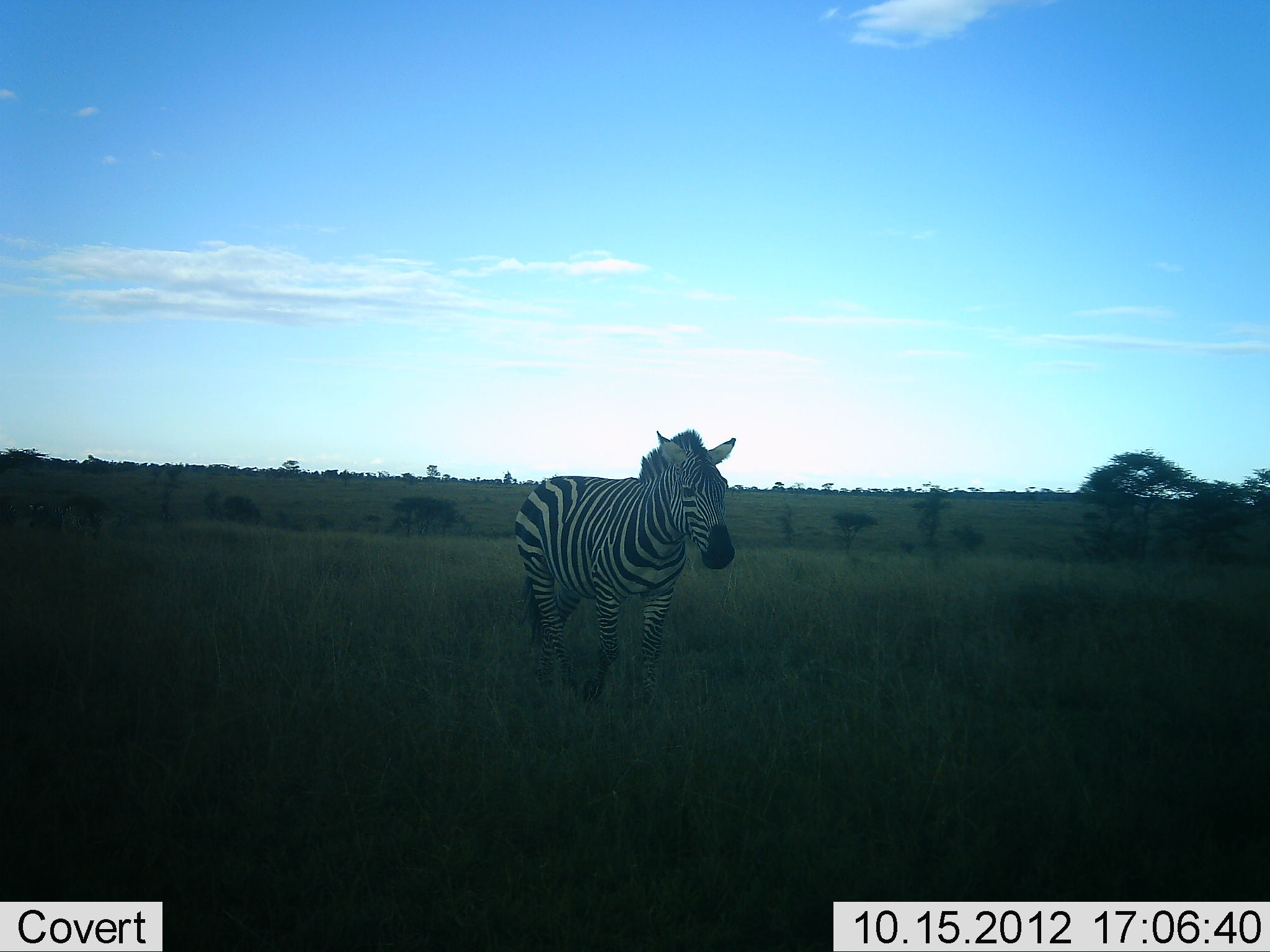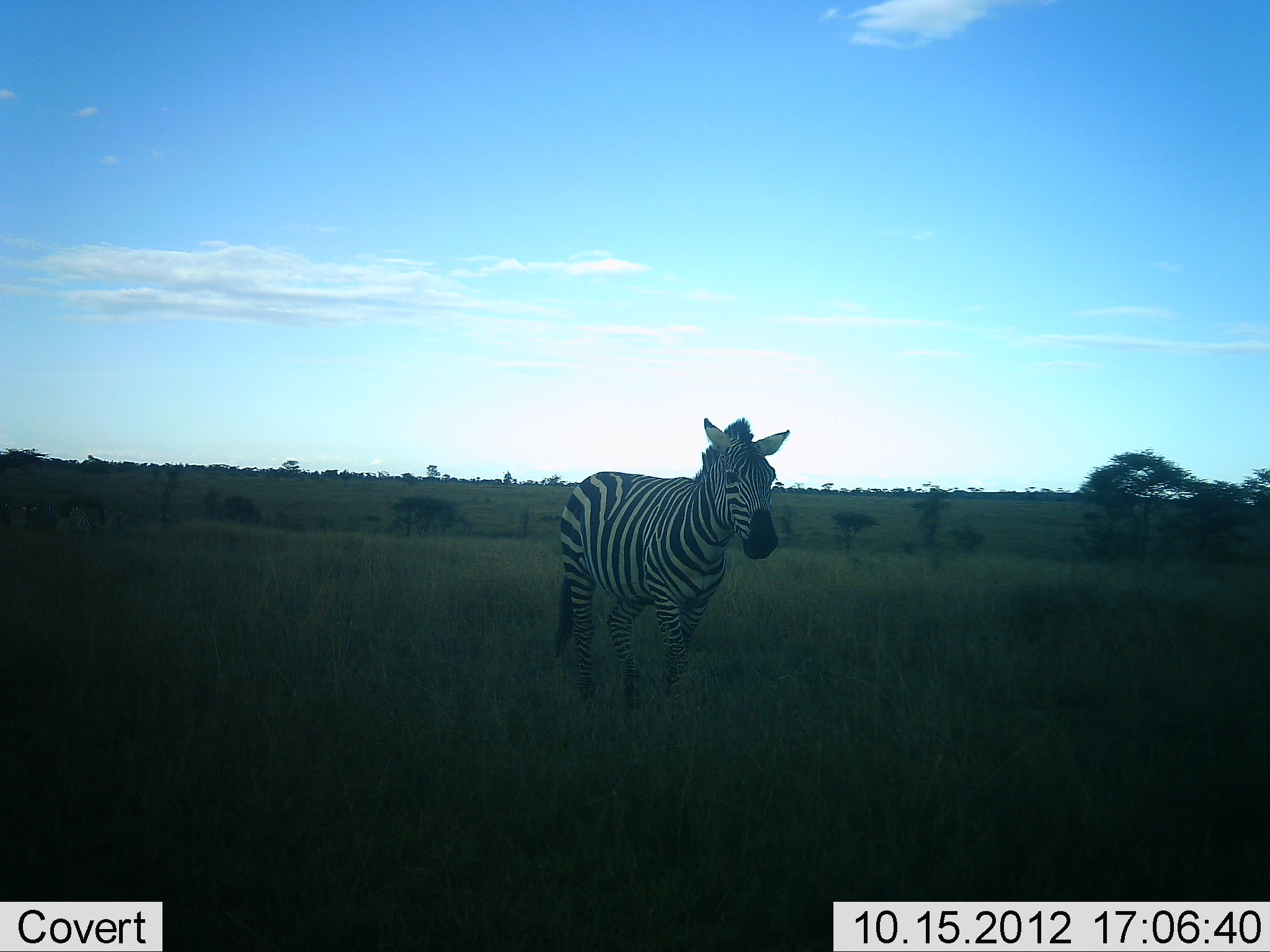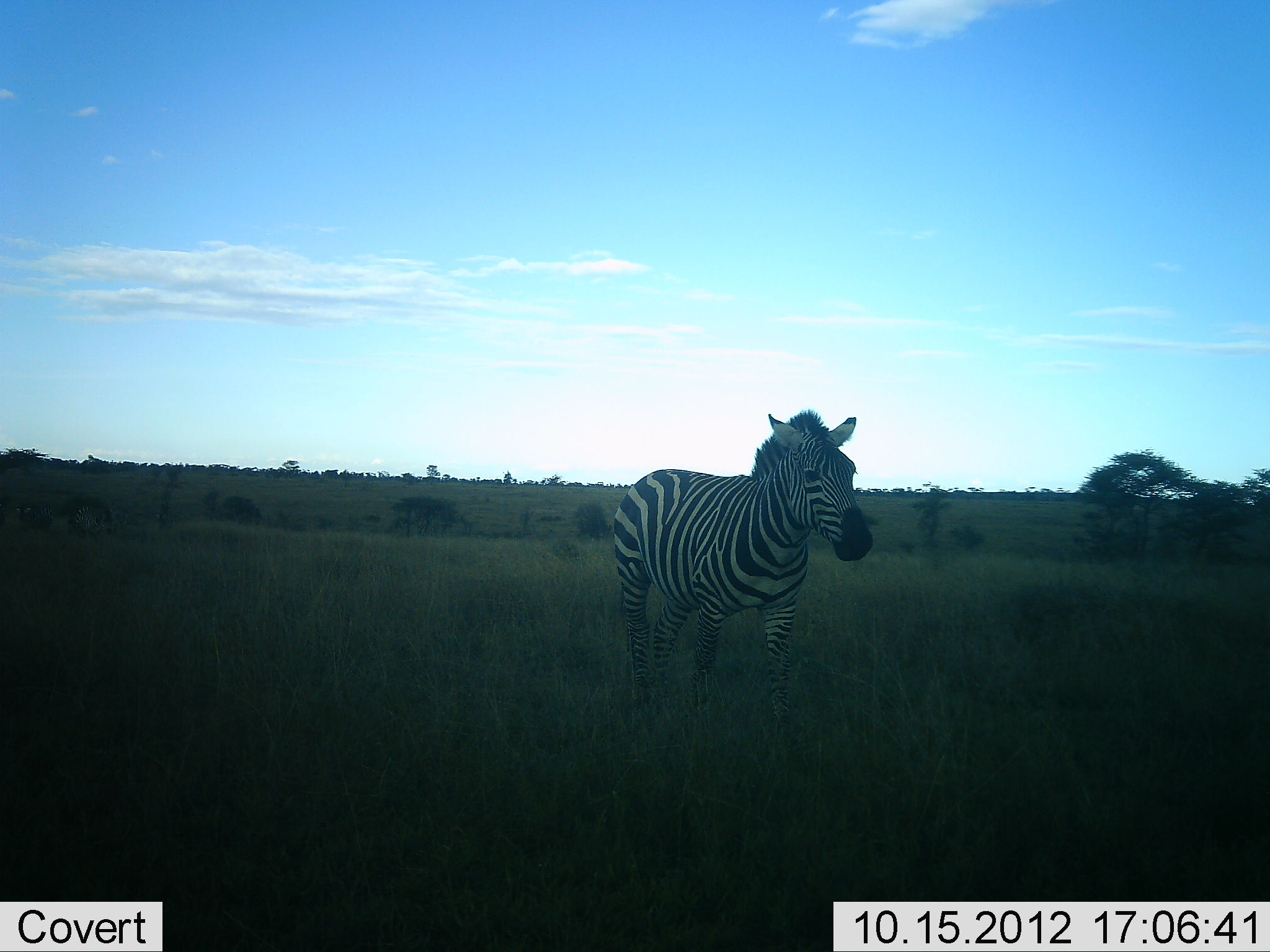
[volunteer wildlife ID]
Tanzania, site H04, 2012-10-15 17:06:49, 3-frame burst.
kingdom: Animalia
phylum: Chordata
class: Mammalia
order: Perissodactyla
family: Equidae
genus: Equus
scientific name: Equus quagga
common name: plains zebra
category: zebra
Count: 1.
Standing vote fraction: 0%.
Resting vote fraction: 0%.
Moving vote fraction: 100%.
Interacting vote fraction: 0%.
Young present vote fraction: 0%.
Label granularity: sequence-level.